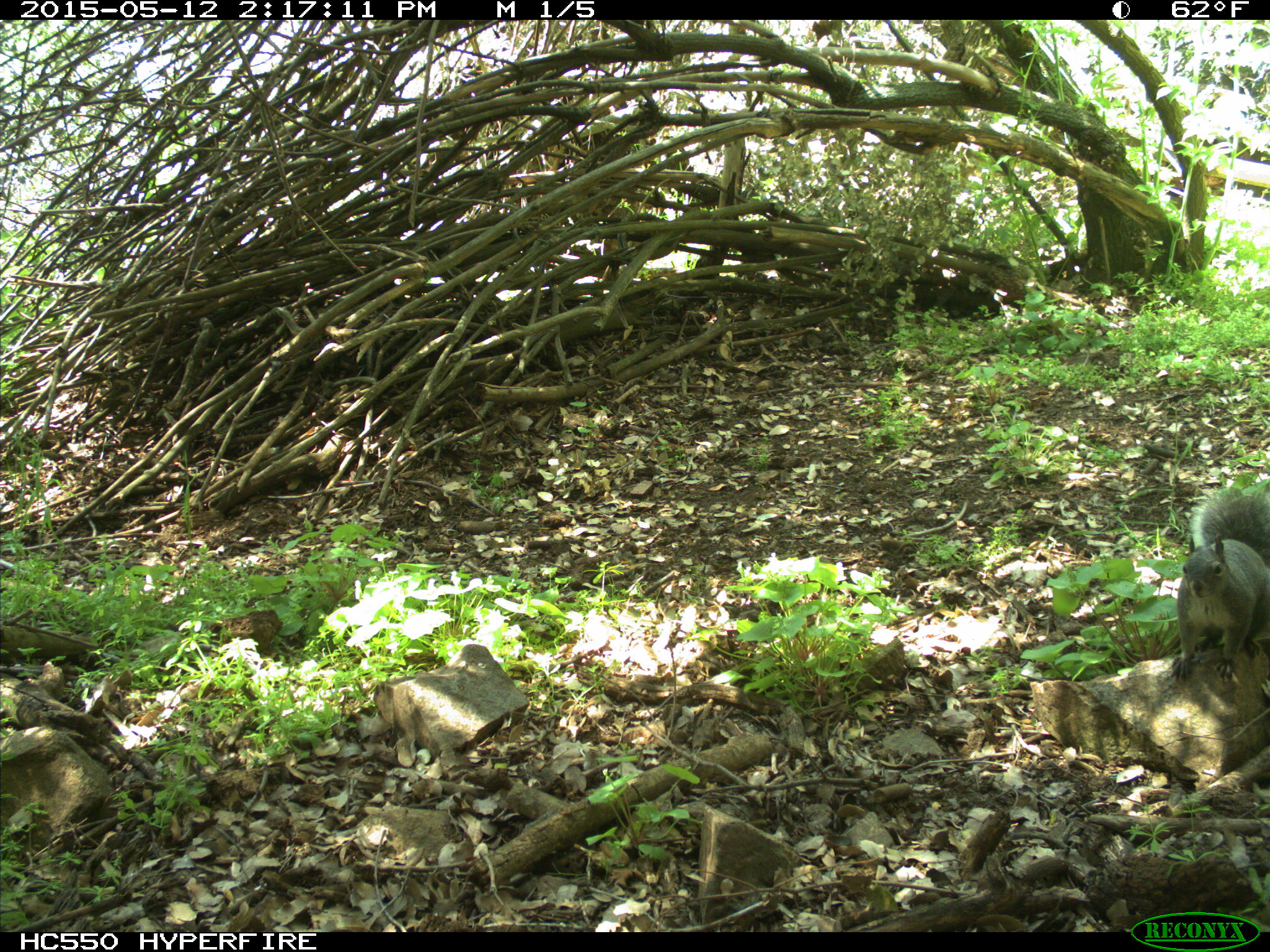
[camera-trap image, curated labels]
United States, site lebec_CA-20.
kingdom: Animalia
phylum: Chordata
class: Mammalia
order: Rodentia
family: Sciuridae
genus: Sciurus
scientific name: Sciurus carolinensis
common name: eastern gray squirrel